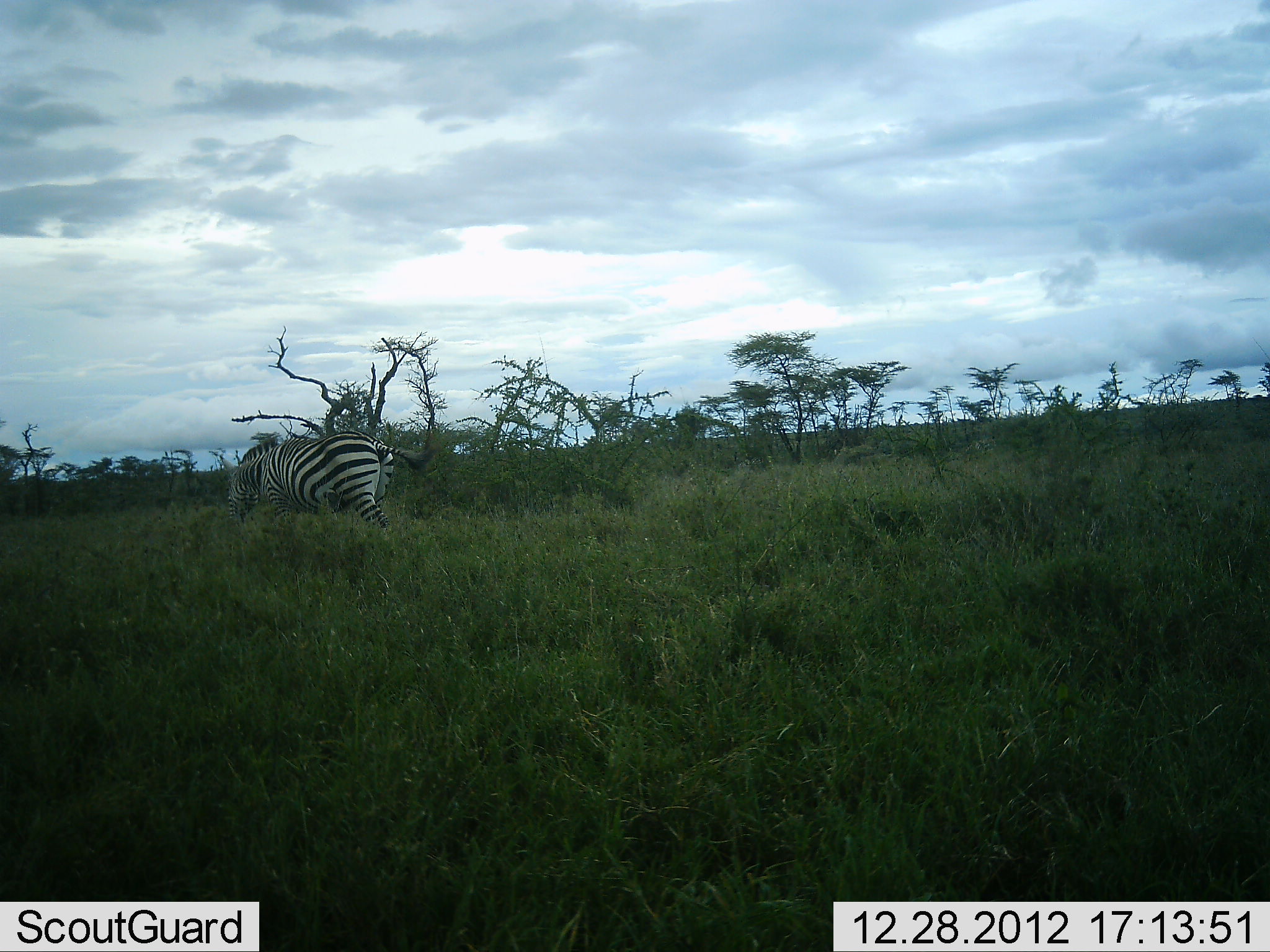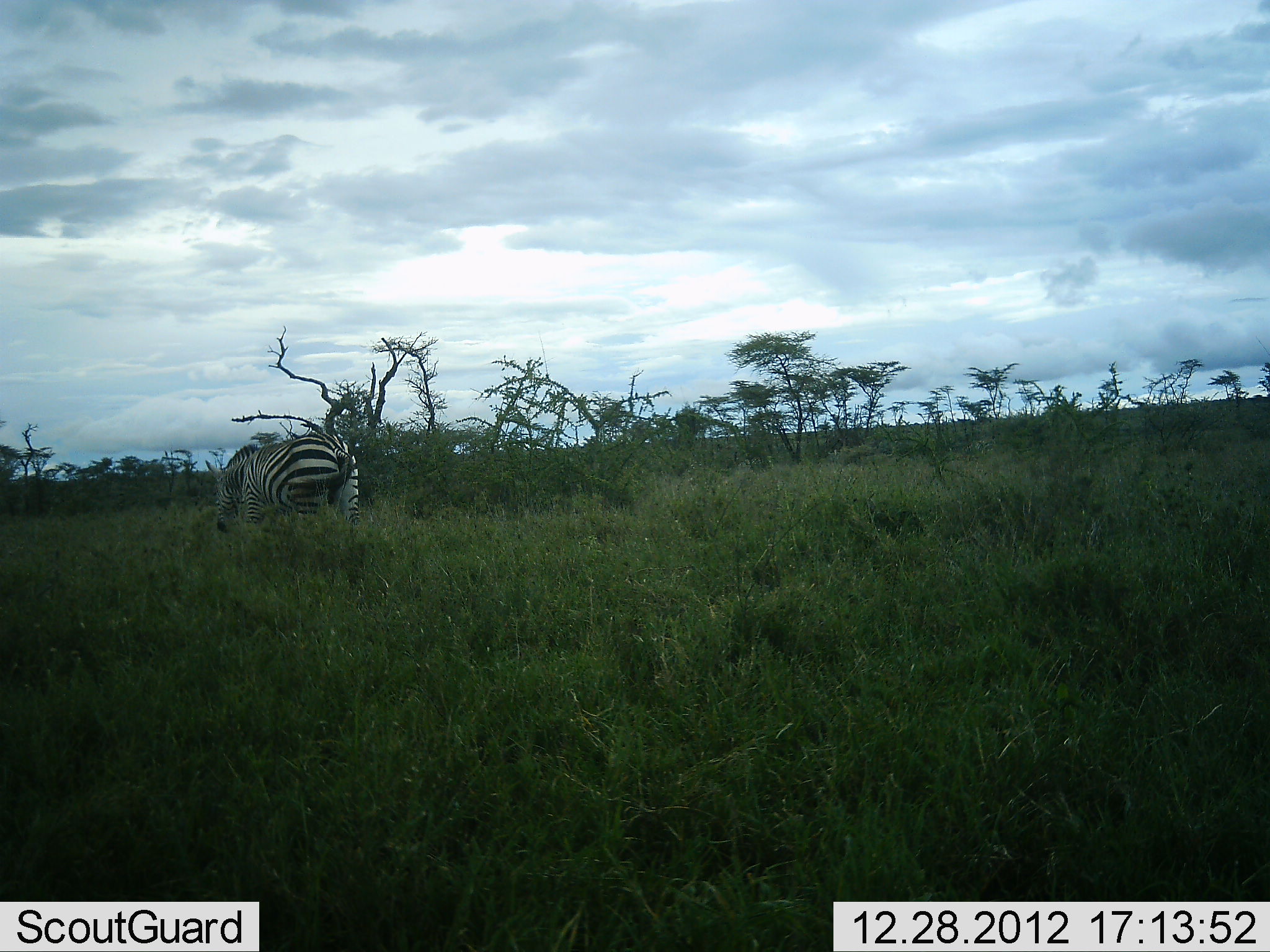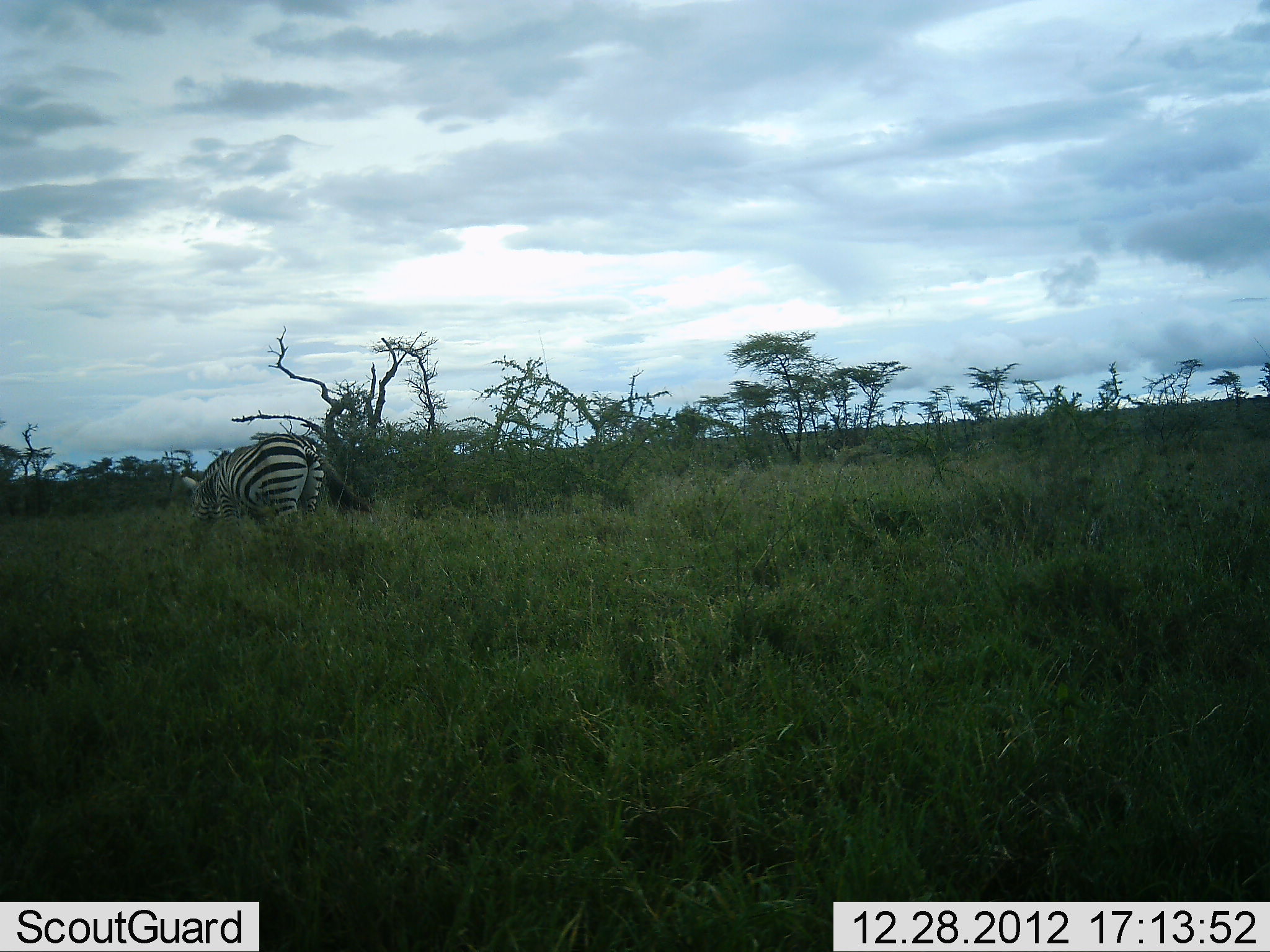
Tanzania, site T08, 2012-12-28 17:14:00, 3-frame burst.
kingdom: Animalia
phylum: Chordata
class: Mammalia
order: Perissodactyla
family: Equidae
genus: Equus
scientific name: Equus quagga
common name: plains zebra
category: zebra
Zebra (plains zebra) (Equus quagga), count 1. Behavior (volunteer vote fractions): standing 12%, resting 0%, moving 76%, interacting 0%. Young present (vote fraction): 0%. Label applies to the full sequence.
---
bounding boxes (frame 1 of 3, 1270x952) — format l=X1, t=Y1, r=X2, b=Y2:
animal: l=220, t=433, r=436, b=527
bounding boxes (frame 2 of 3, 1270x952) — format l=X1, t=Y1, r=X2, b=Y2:
animal: l=205, t=434, r=359, b=534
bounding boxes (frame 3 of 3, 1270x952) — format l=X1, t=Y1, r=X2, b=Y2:
animal: l=180, t=434, r=373, b=534